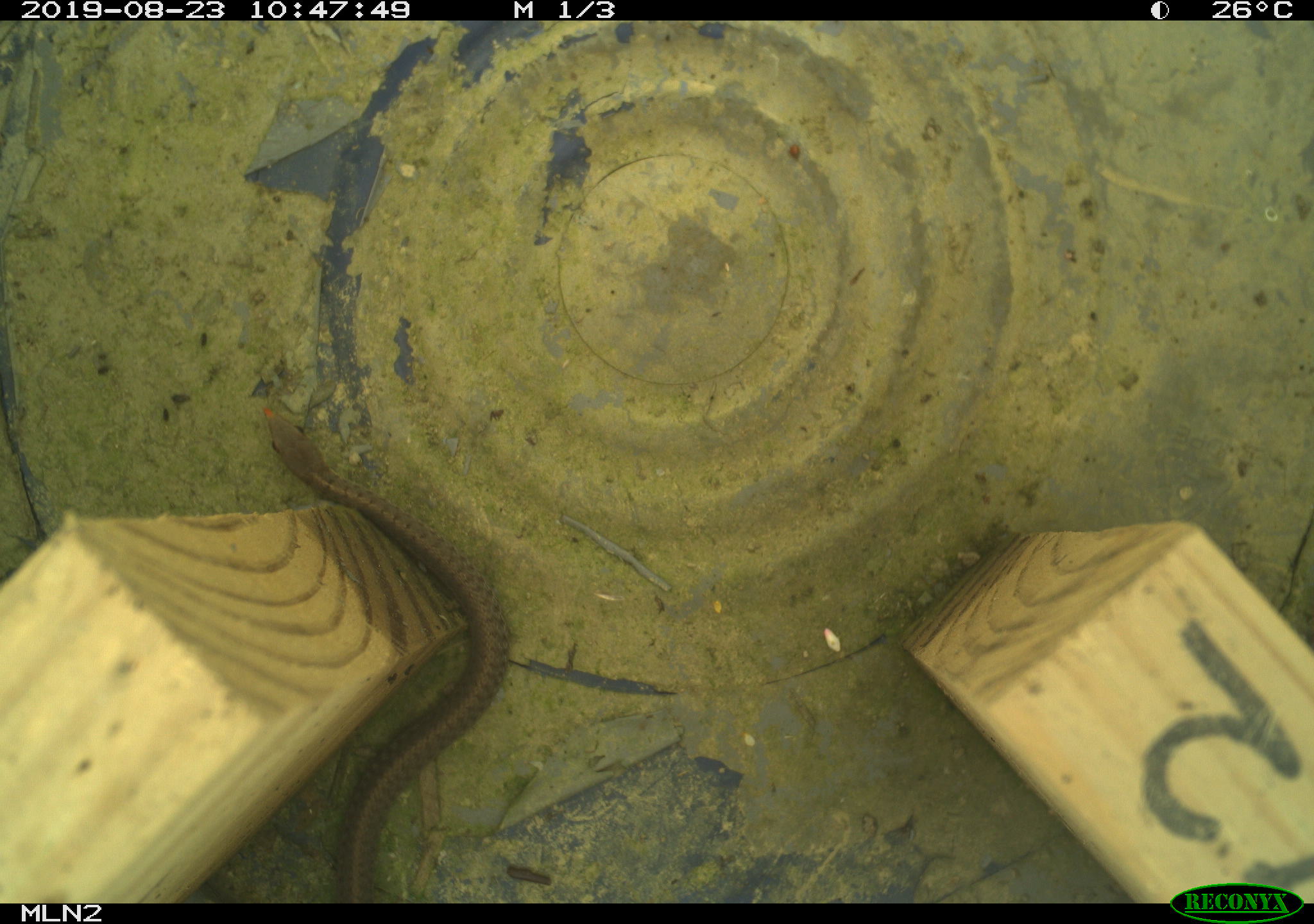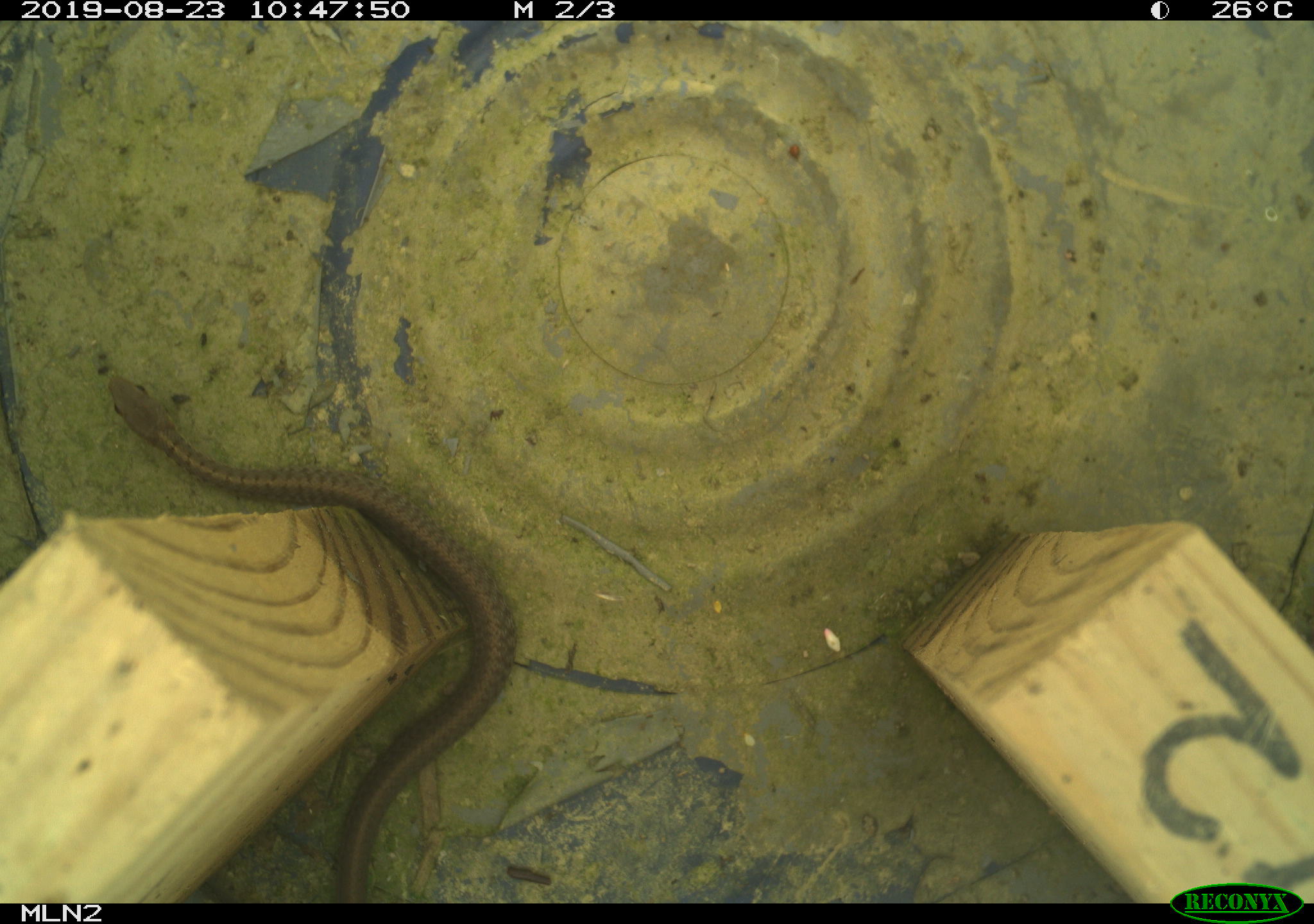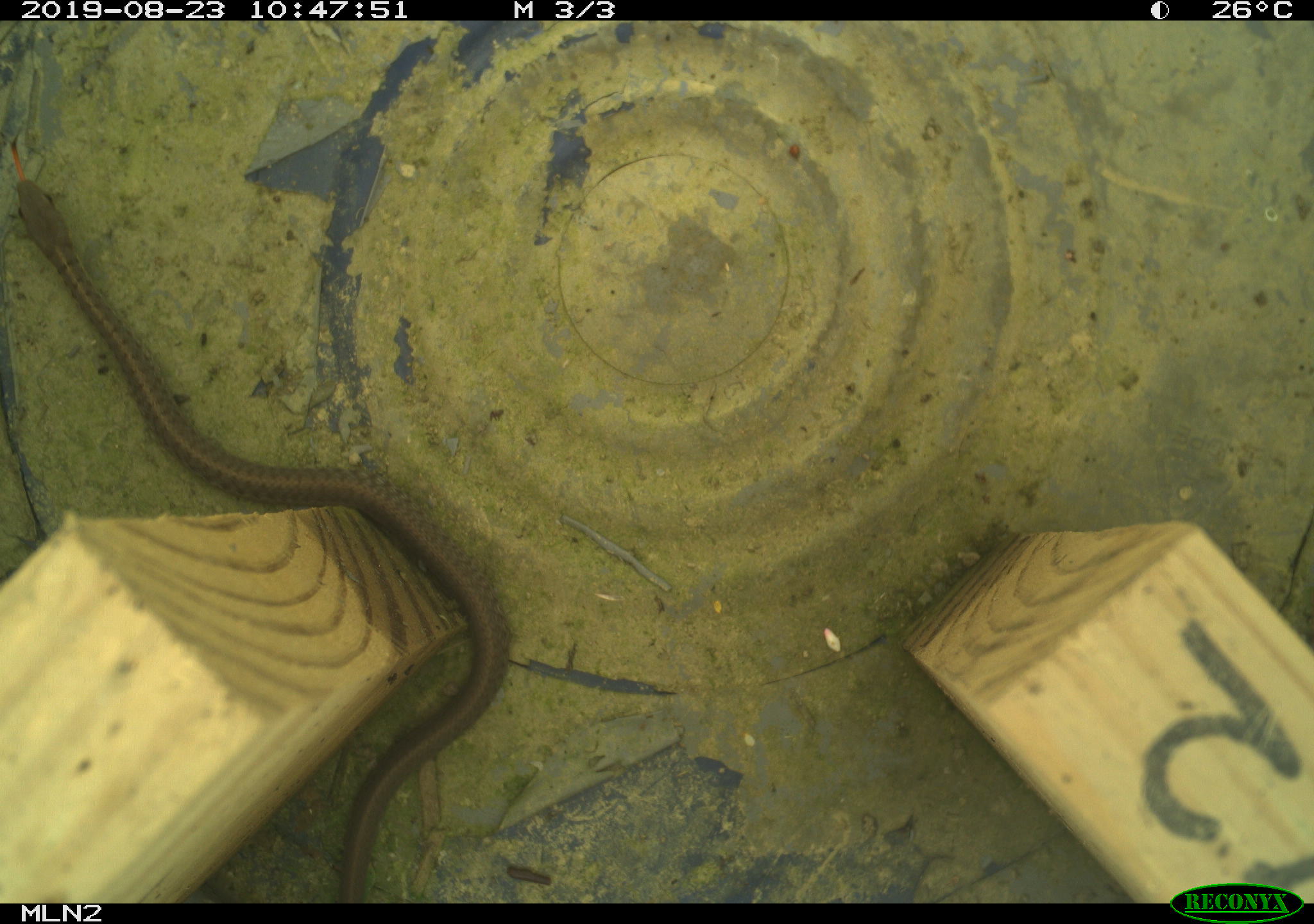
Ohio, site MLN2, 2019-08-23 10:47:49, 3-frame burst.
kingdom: Animalia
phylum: Chordata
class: Reptilia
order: Squamata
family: Colubridae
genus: Thamnophis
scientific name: Thamnophis sirtalis sirtalis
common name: eastern gartersnake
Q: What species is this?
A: Eastern gartersnake (Thamnophis sirtalis sirtalis).